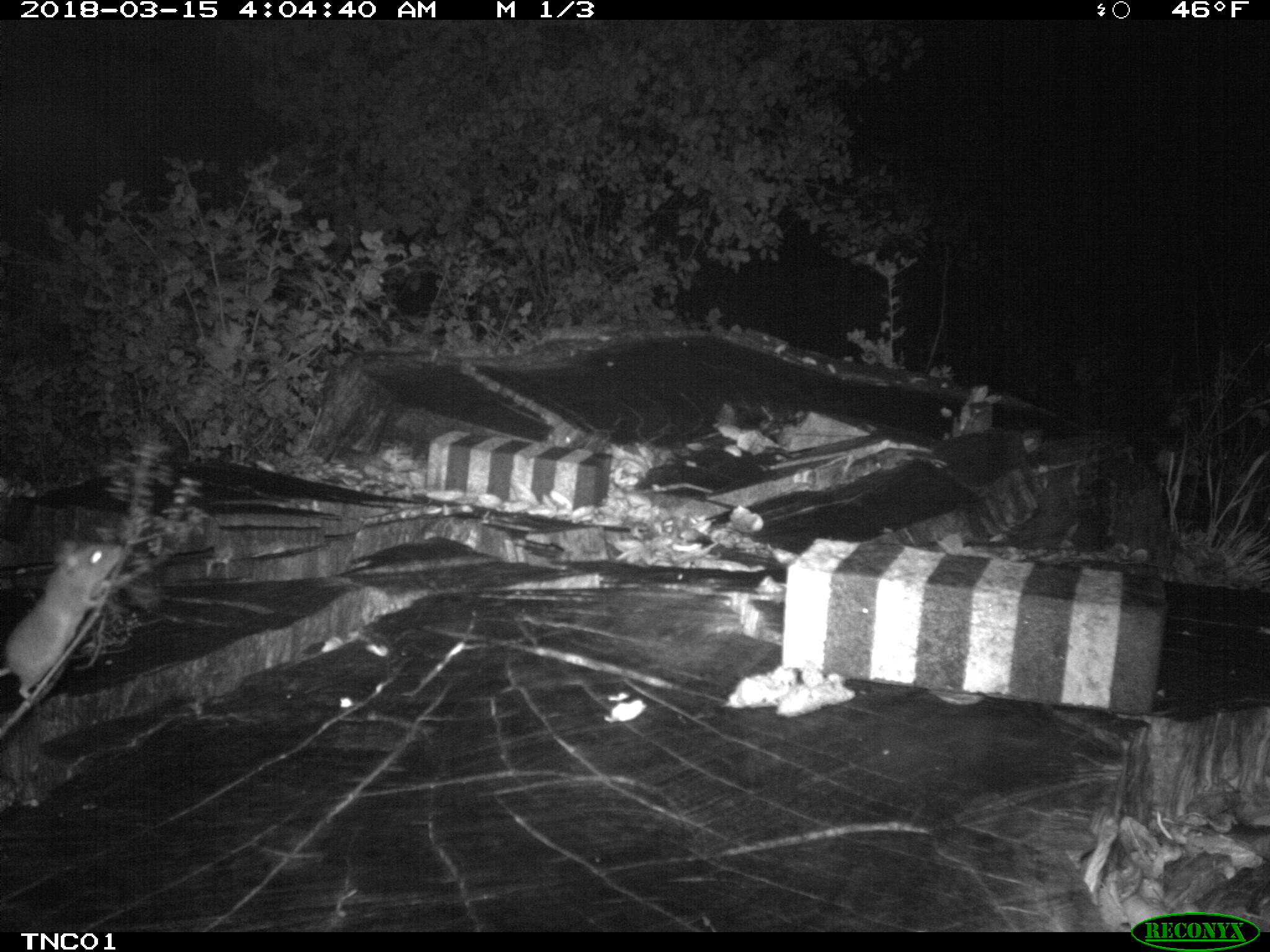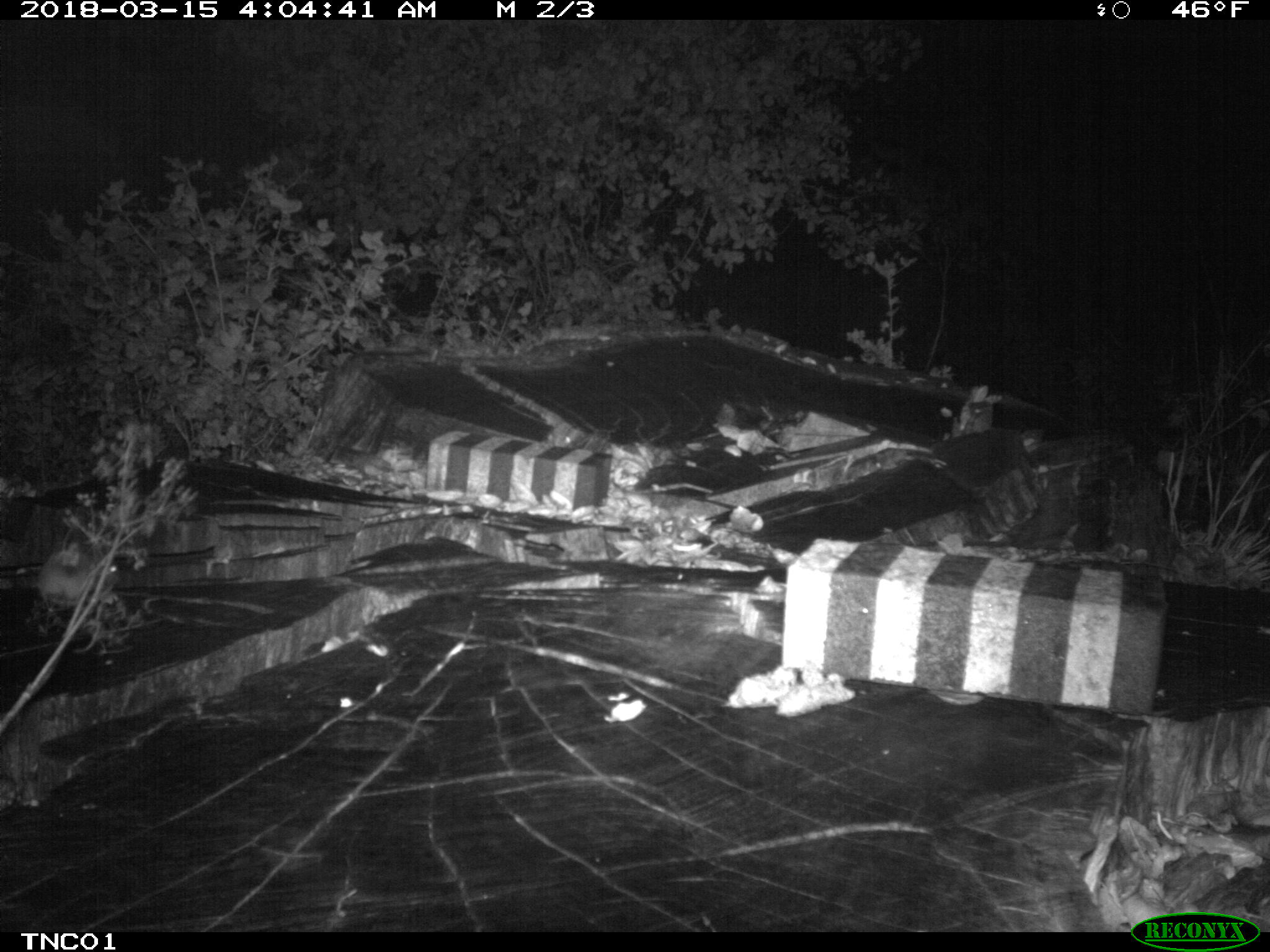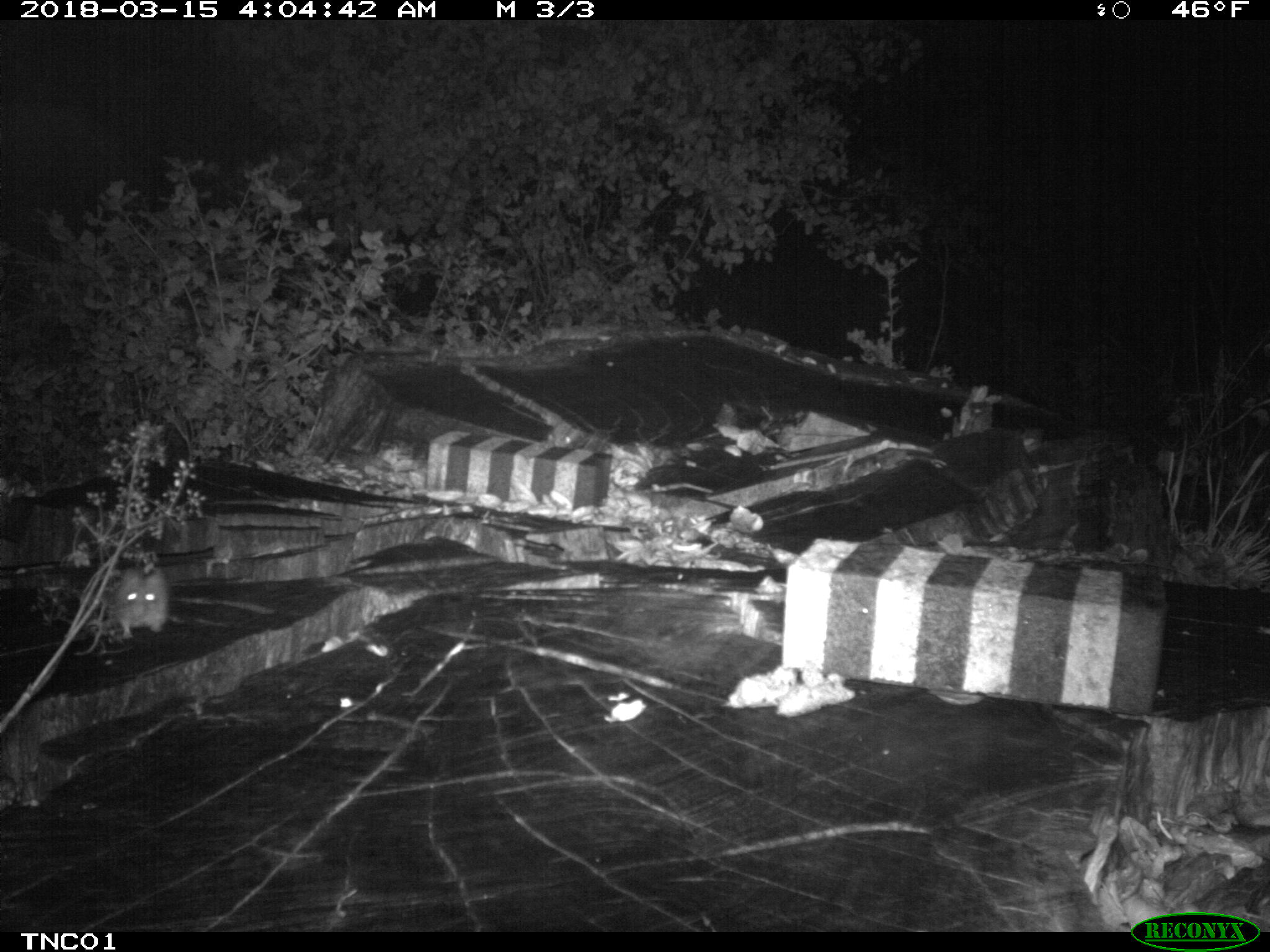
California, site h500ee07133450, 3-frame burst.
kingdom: Animalia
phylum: Chordata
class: Mammalia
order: Rodentia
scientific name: Rodentia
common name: rodent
Rodent (Rodentia).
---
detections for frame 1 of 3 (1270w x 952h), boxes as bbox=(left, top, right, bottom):
rodent: bbox=(0, 540, 123, 699)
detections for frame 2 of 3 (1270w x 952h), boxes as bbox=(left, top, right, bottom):
rodent: bbox=(37, 527, 122, 612)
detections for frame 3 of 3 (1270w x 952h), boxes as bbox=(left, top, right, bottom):
rodent: bbox=(115, 566, 168, 637)